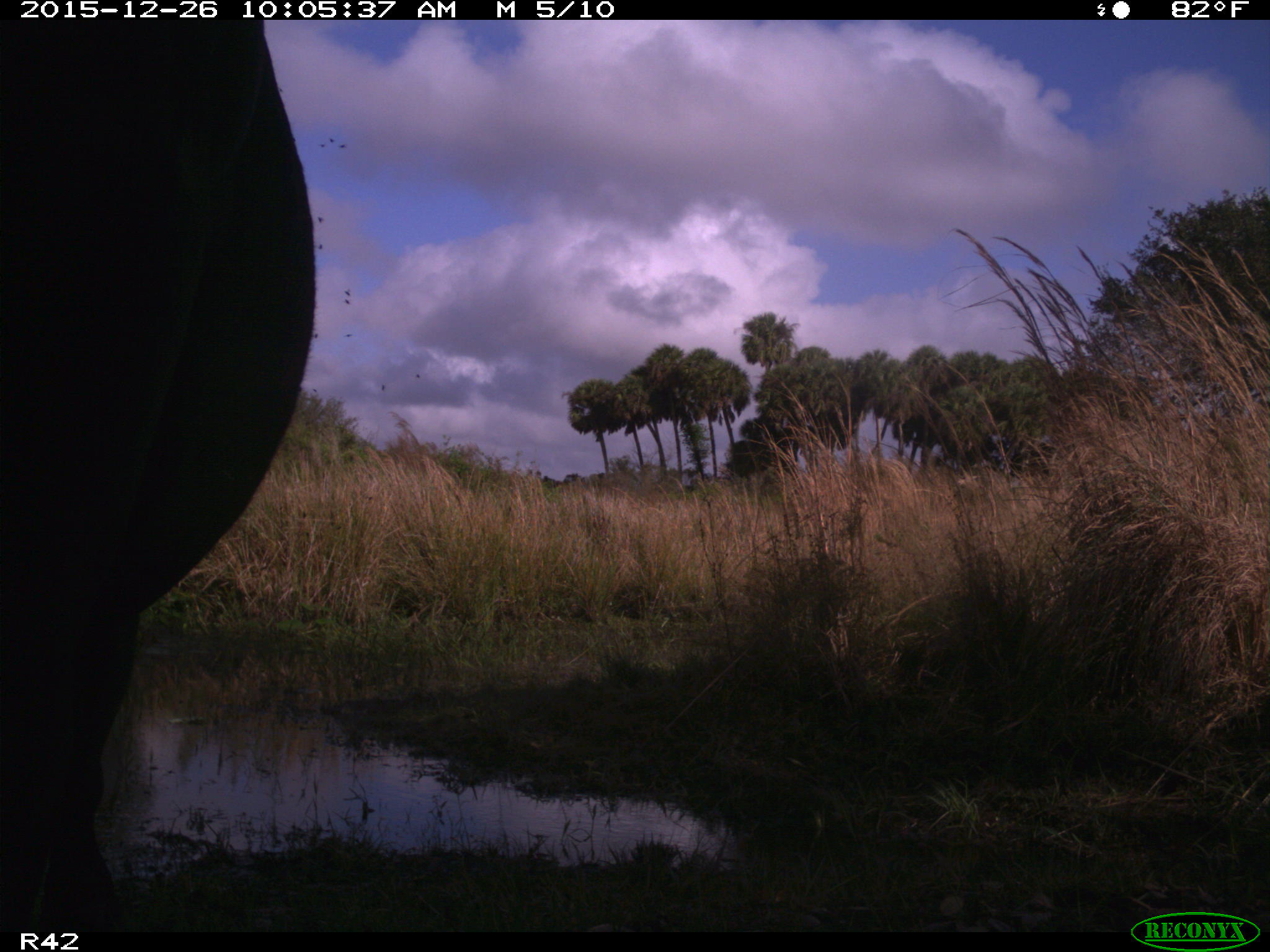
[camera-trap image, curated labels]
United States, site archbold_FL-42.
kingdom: Animalia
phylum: Chordata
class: Mammalia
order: Artiodactyla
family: Bovidae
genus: Bos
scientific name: Bos taurus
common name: domestic cow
Bos taurus (domestic cow).